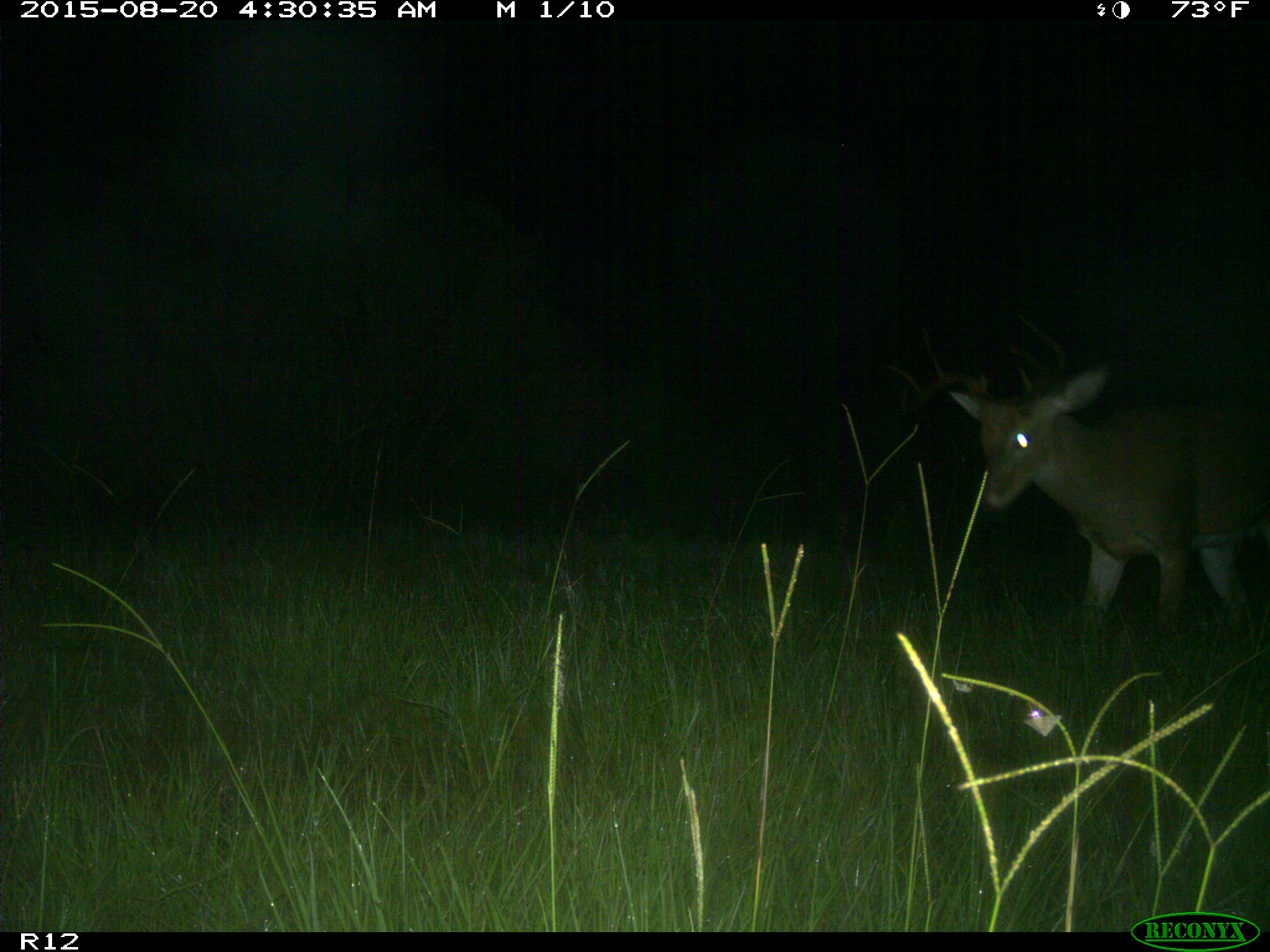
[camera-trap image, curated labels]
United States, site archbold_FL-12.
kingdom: Animalia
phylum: Chordata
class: Mammalia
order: Artiodactyla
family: Cervidae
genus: Odocoileus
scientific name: Odocoileus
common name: deer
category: unidentified deer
Unidentified deer (deer) (Odocoileus).